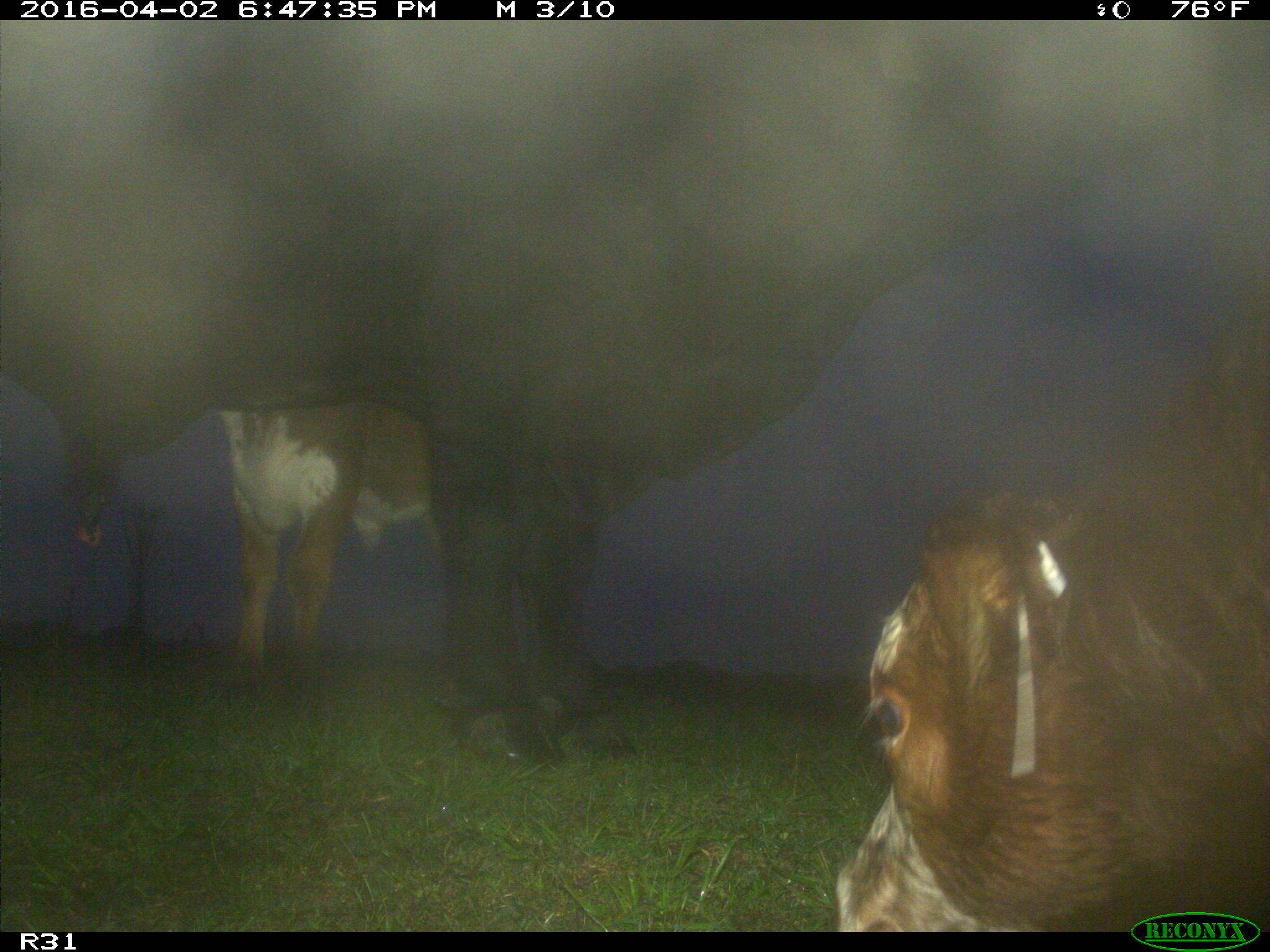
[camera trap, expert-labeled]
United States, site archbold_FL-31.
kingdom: Animalia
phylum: Chordata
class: Mammalia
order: Artiodactyla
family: Bovidae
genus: Bos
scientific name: Bos taurus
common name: domestic cow